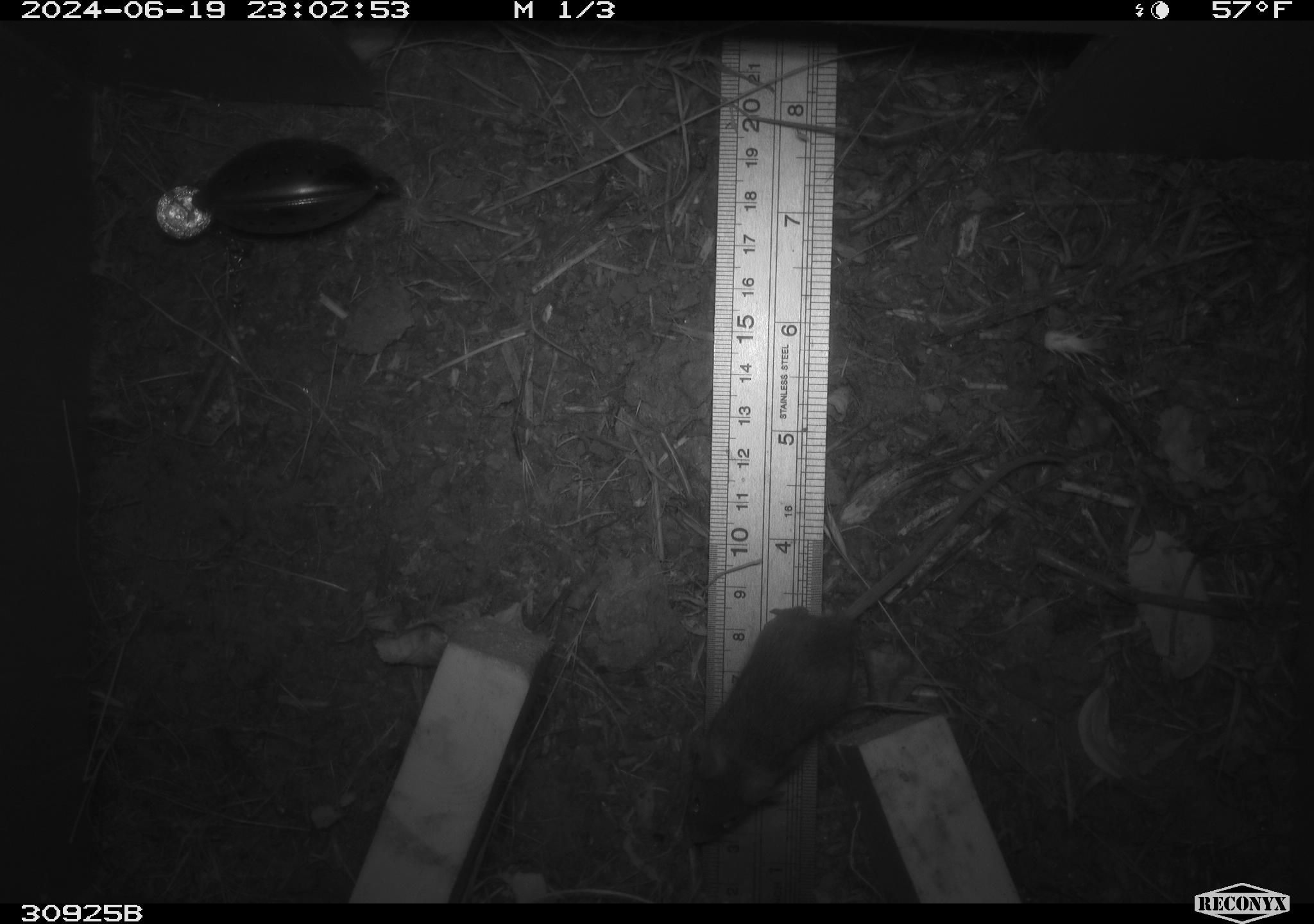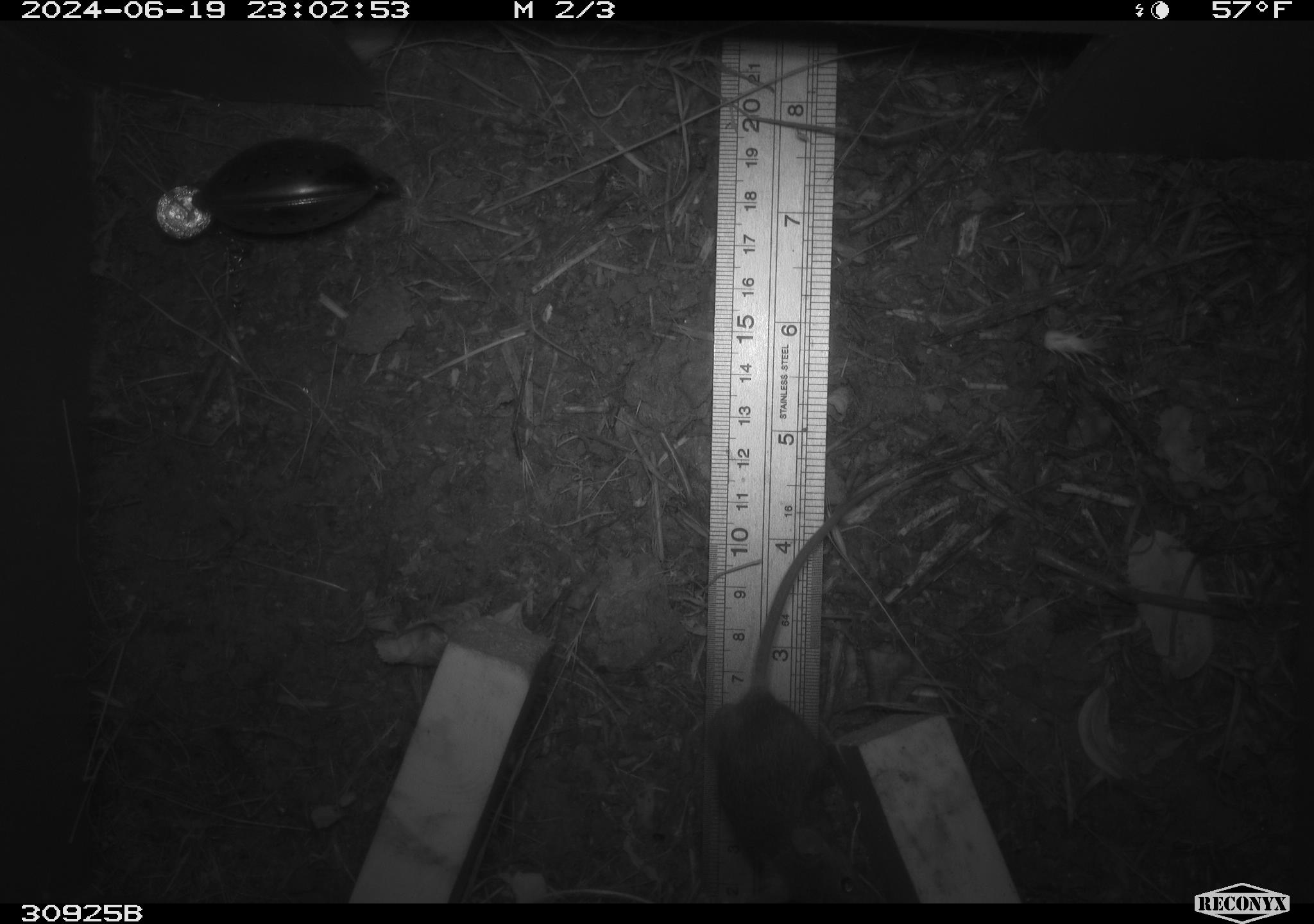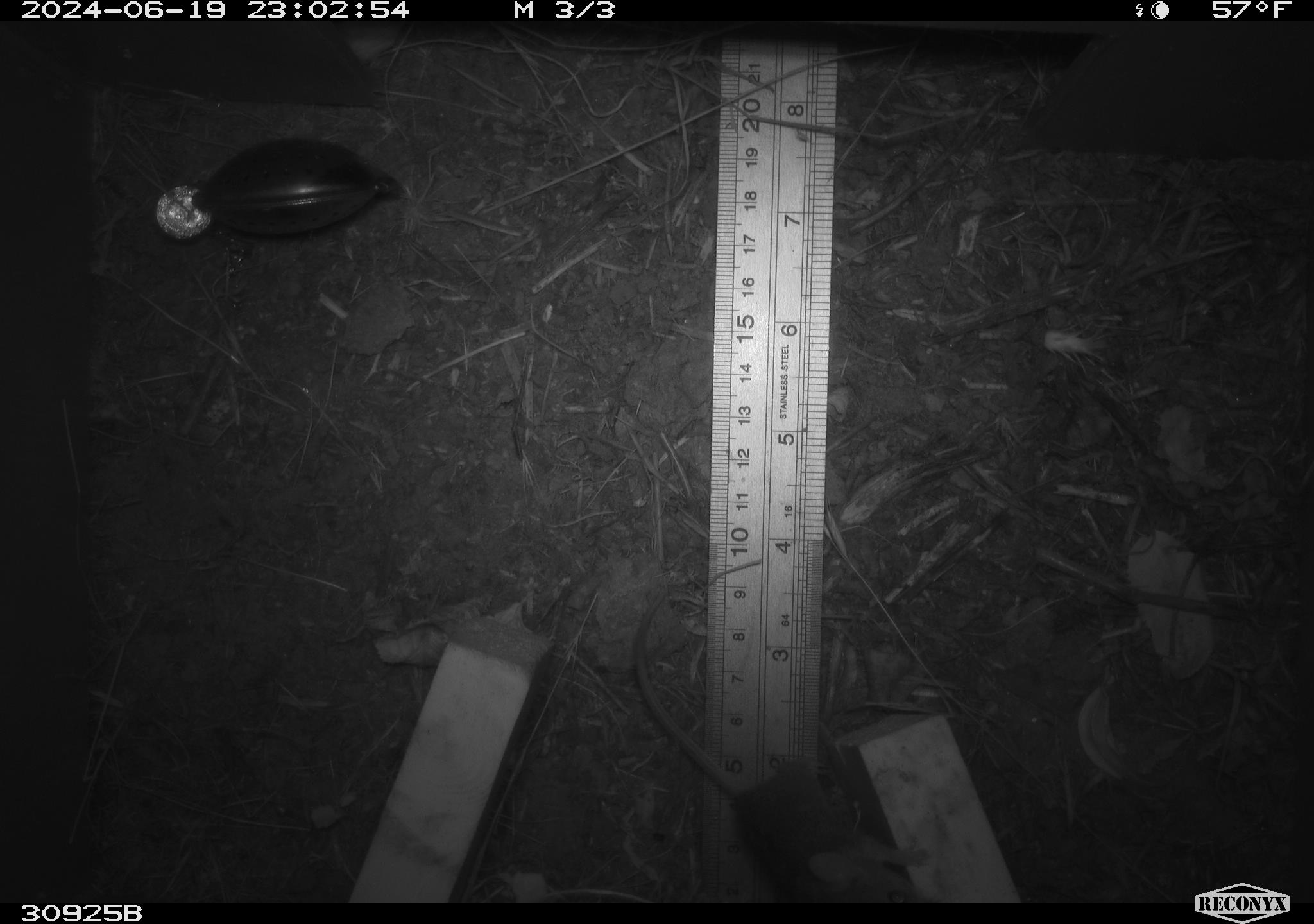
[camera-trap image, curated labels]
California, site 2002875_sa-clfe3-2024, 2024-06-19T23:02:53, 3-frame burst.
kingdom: Animalia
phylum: Chordata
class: Mammalia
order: Rodentia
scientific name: Rodentia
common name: mouse species